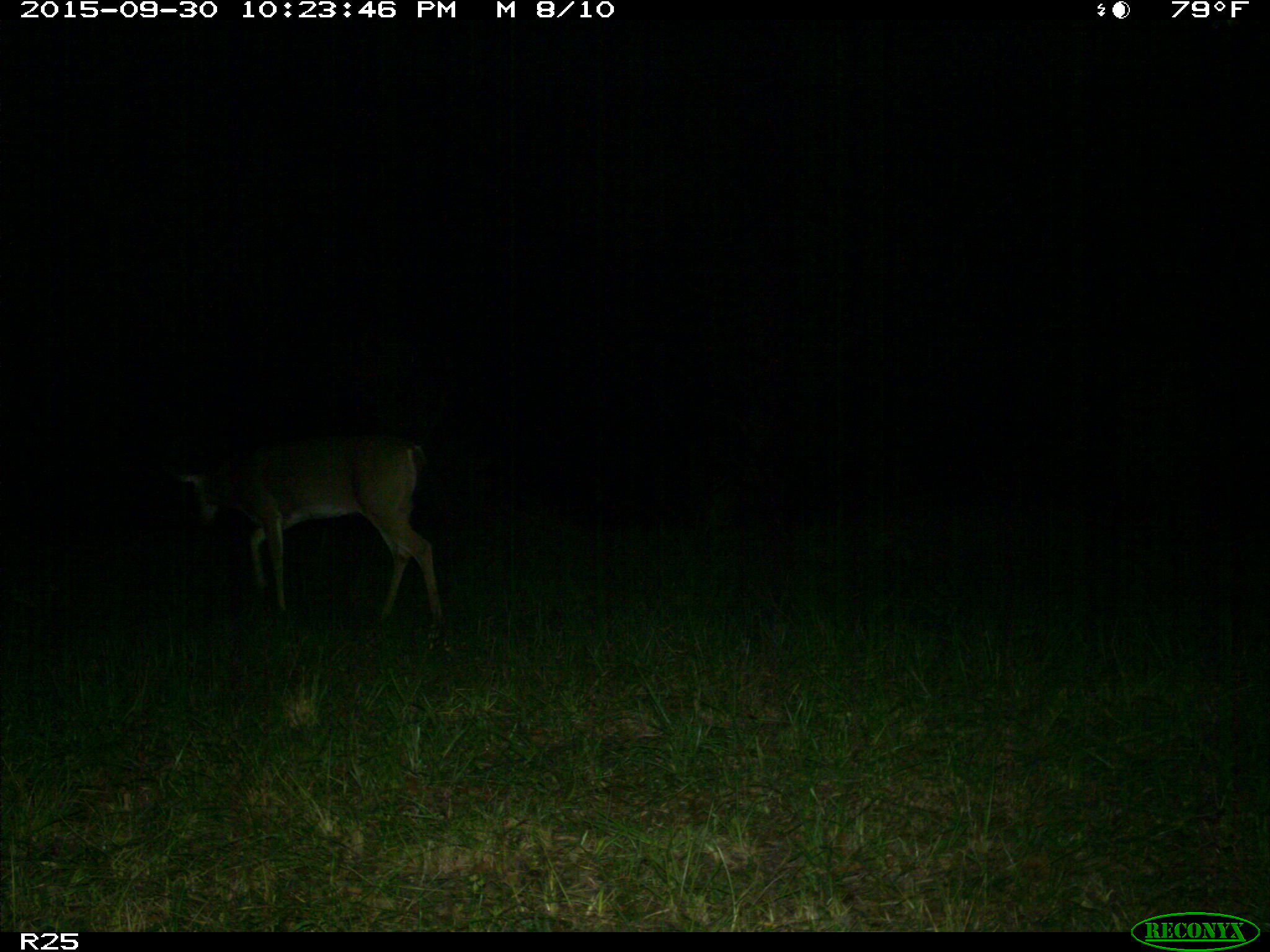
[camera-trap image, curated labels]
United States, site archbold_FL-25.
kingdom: Animalia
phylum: Chordata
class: Mammalia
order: Artiodactyla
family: Cervidae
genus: Odocoileus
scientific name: Odocoileus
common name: deer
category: unidentified deer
Unidentified deer (deer) (Odocoileus).